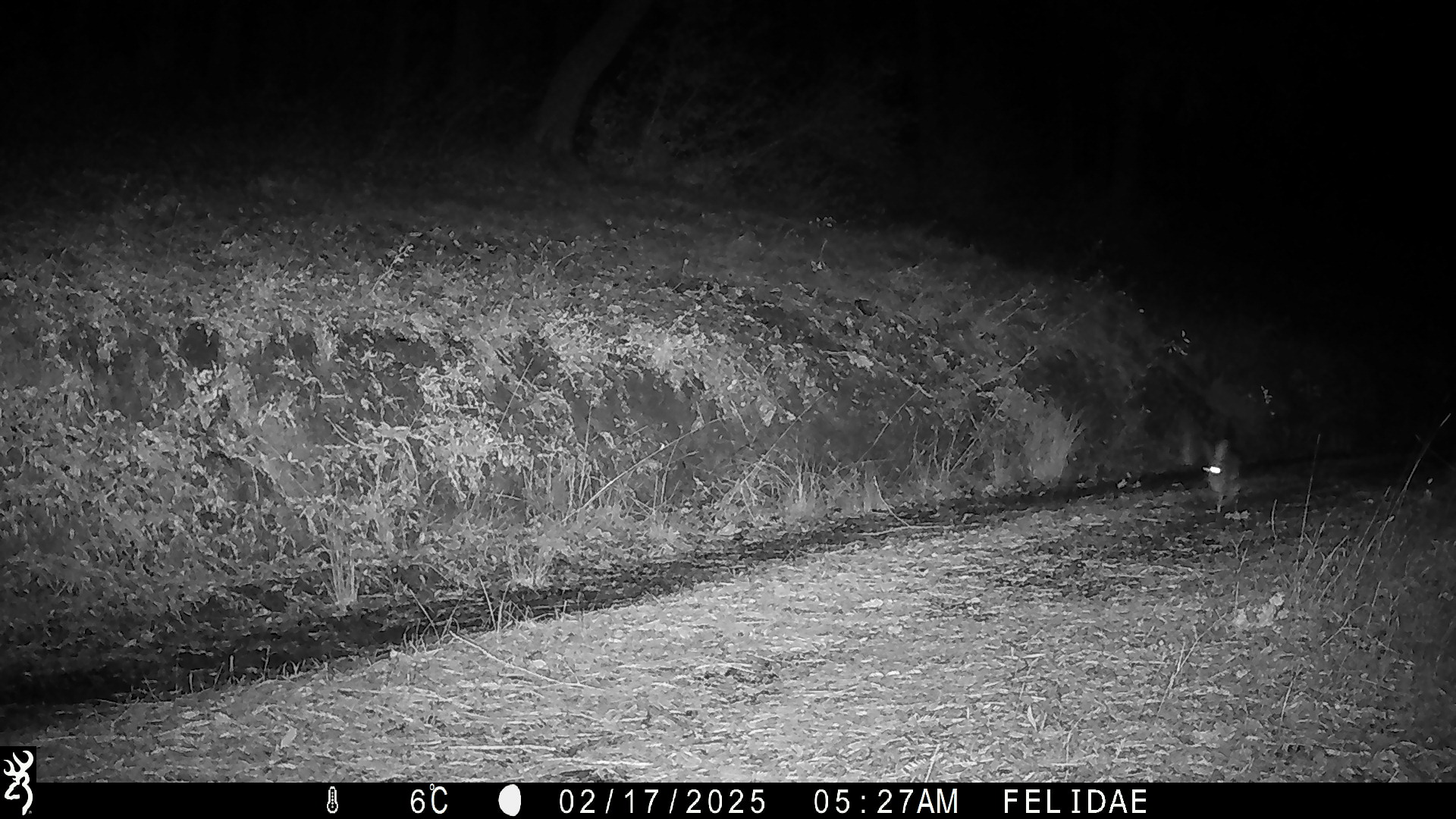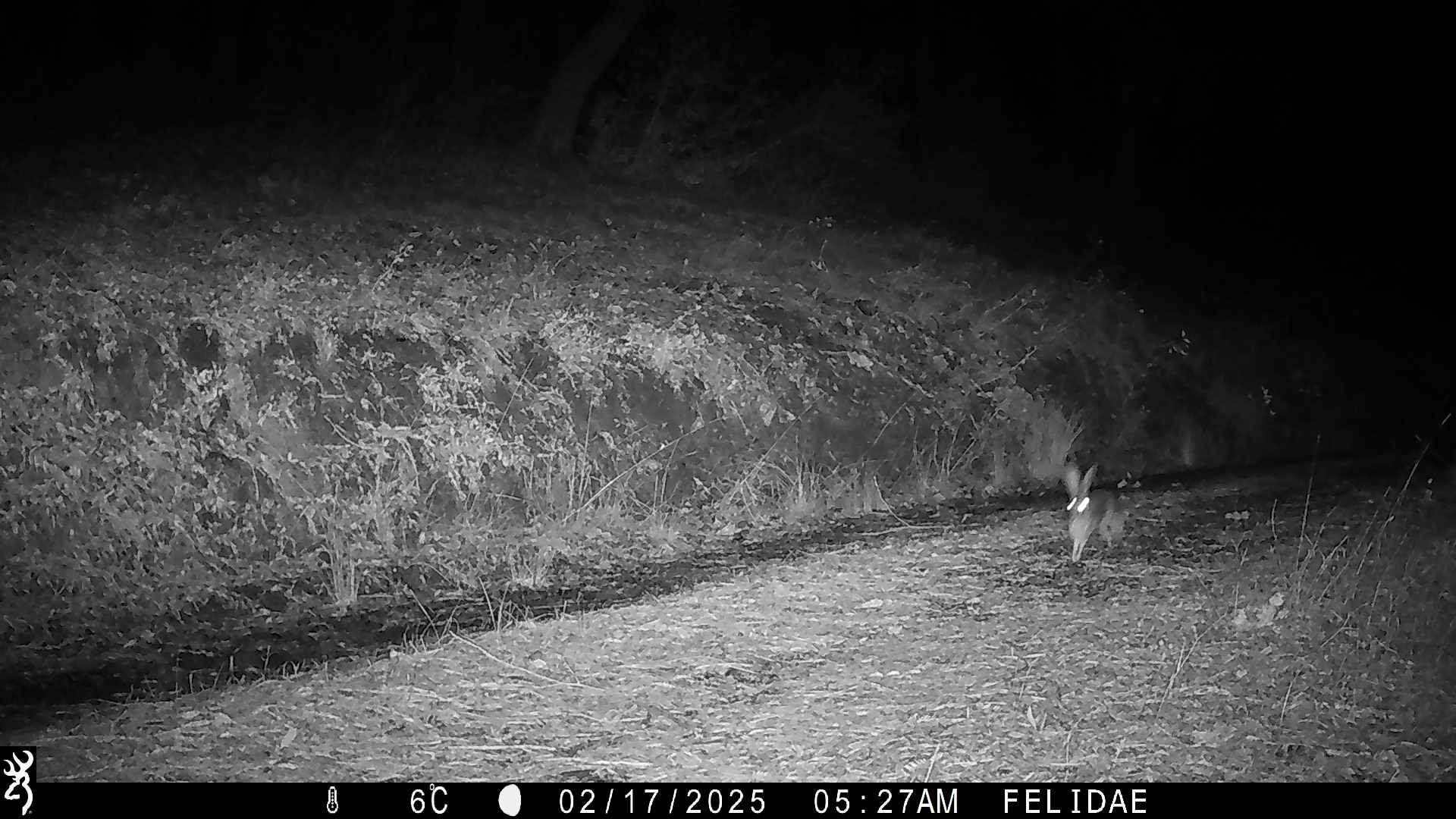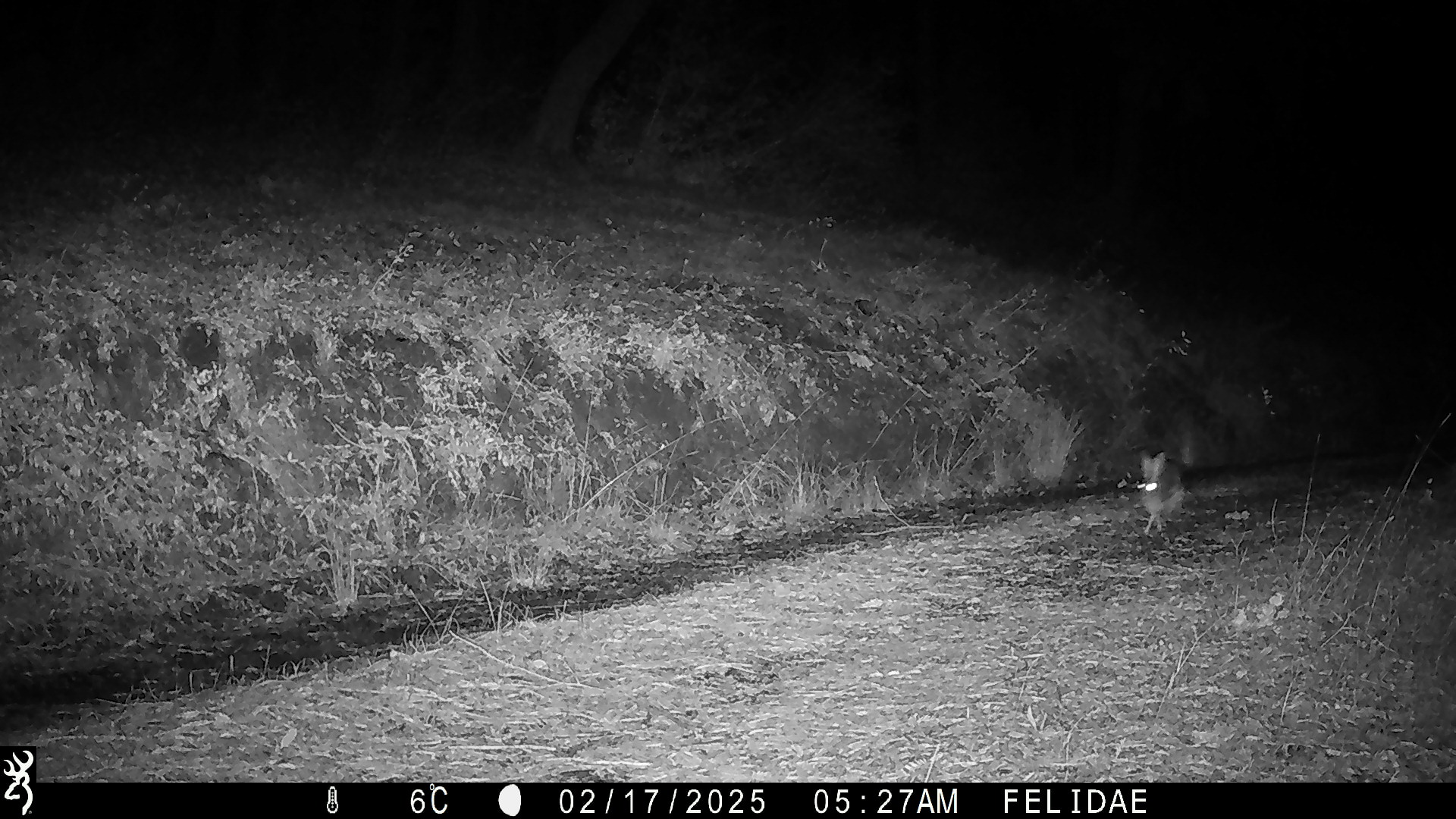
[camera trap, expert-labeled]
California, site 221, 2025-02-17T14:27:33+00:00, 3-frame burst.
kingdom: Animalia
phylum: Chordata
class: Mammalia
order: Lagomorpha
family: Leporidae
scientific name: Leporidae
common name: rabbit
Rabbit (Leporidae).